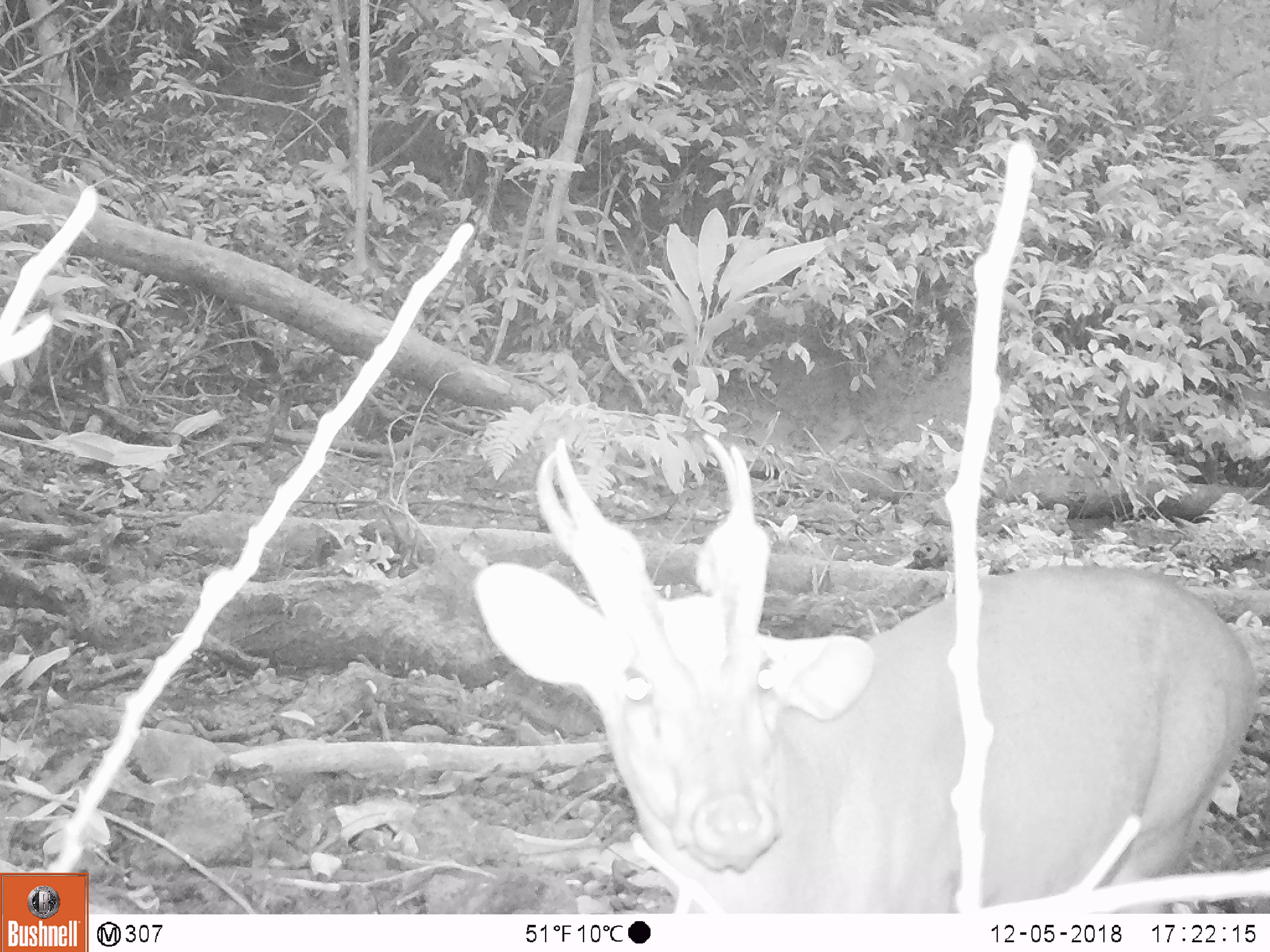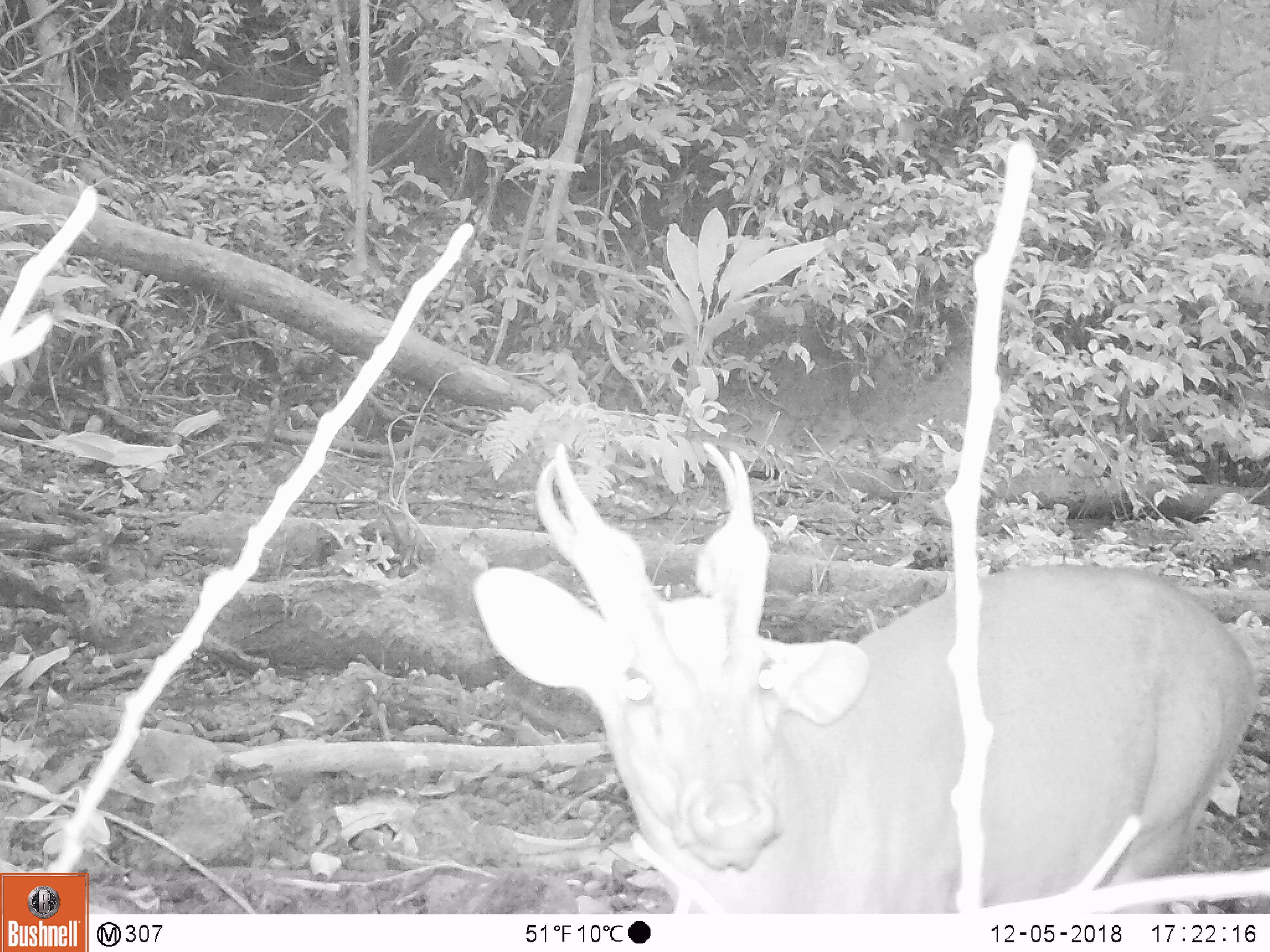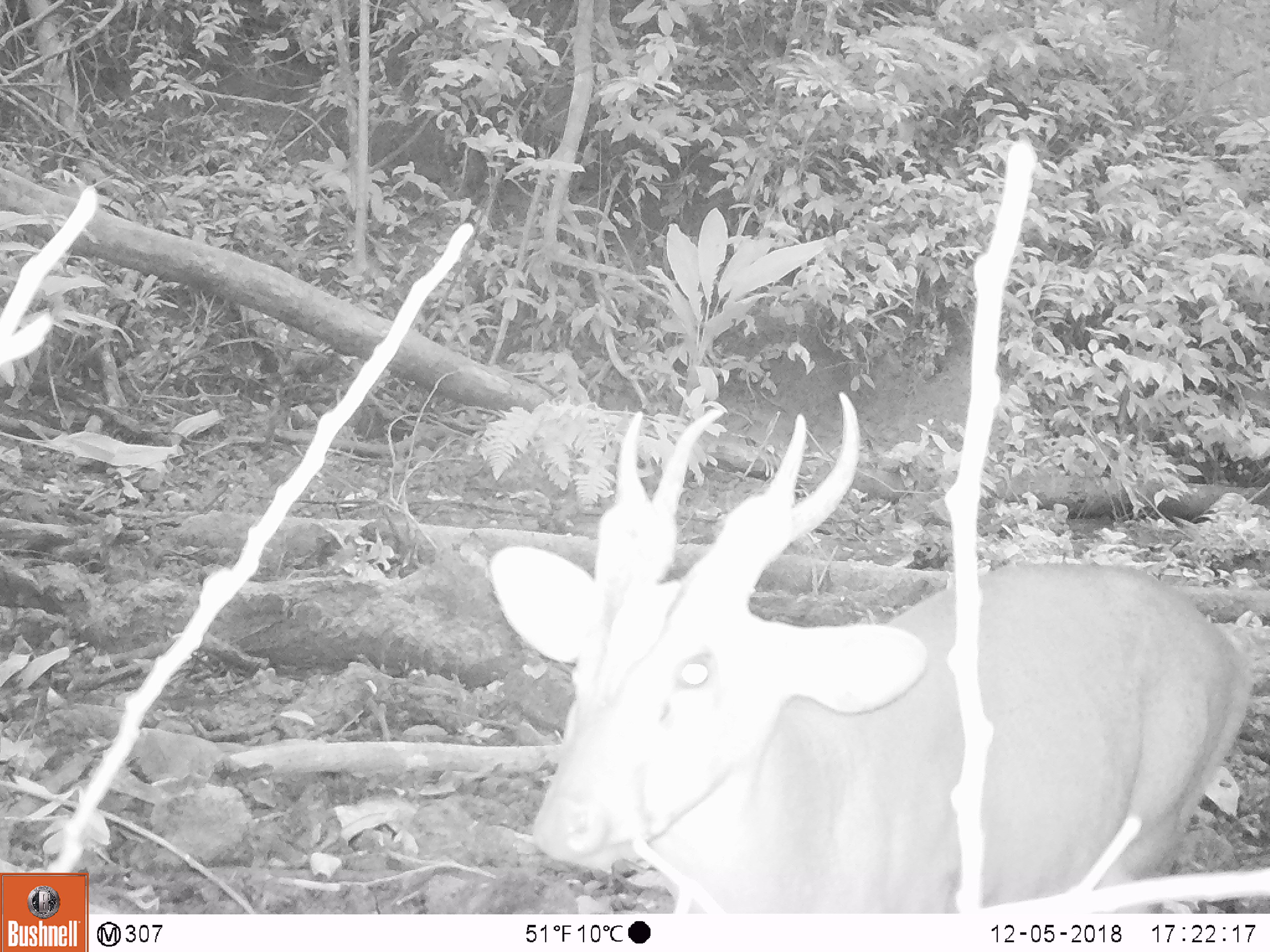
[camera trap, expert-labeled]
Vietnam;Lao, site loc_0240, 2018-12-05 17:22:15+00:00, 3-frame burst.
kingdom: Animalia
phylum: Chordata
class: Mammalia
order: Artiodactyla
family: Cervidae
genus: Muntiacus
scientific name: Muntiacus vuquangensis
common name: large-antlered muntjac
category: large antlered muntjac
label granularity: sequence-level